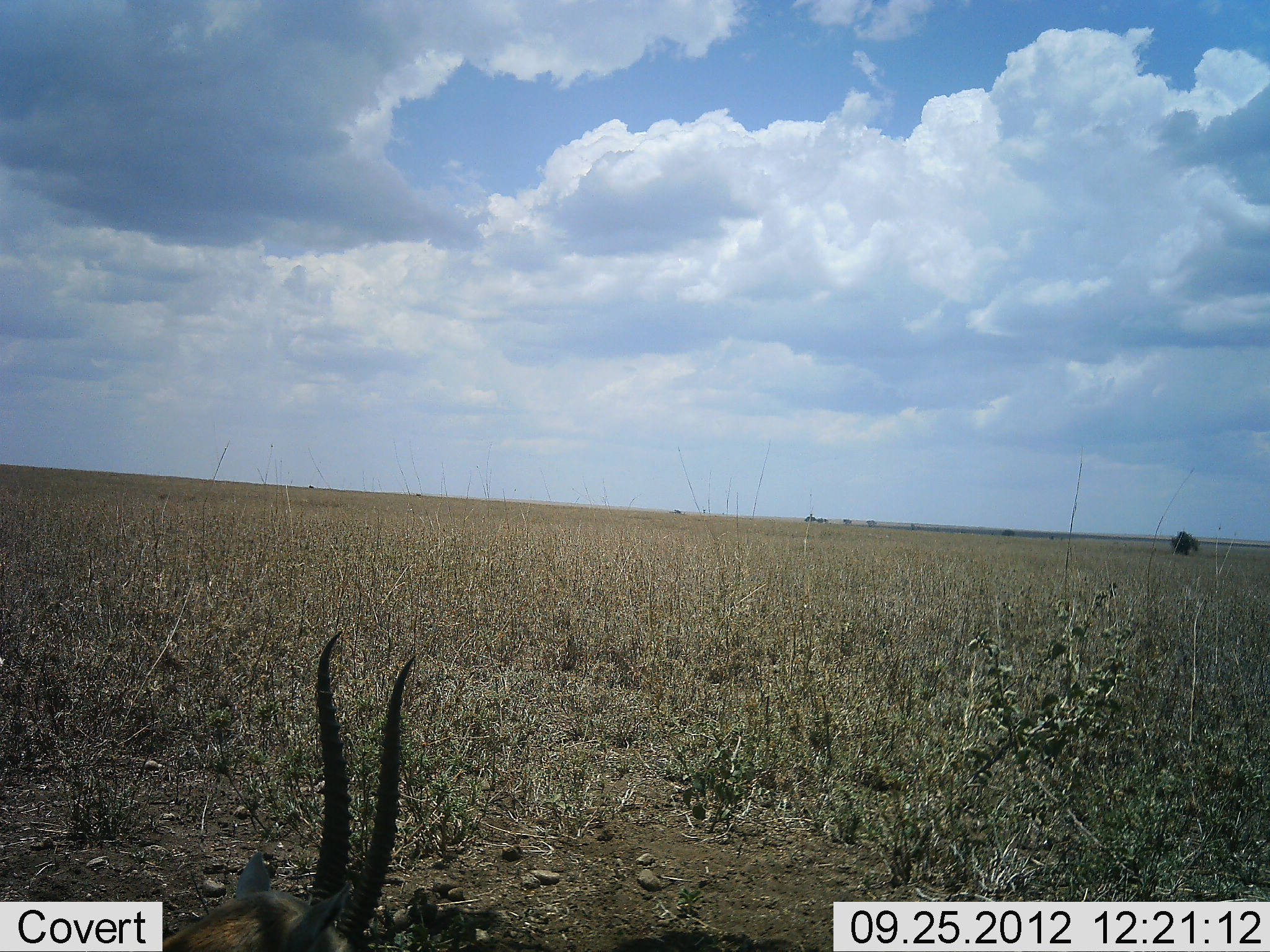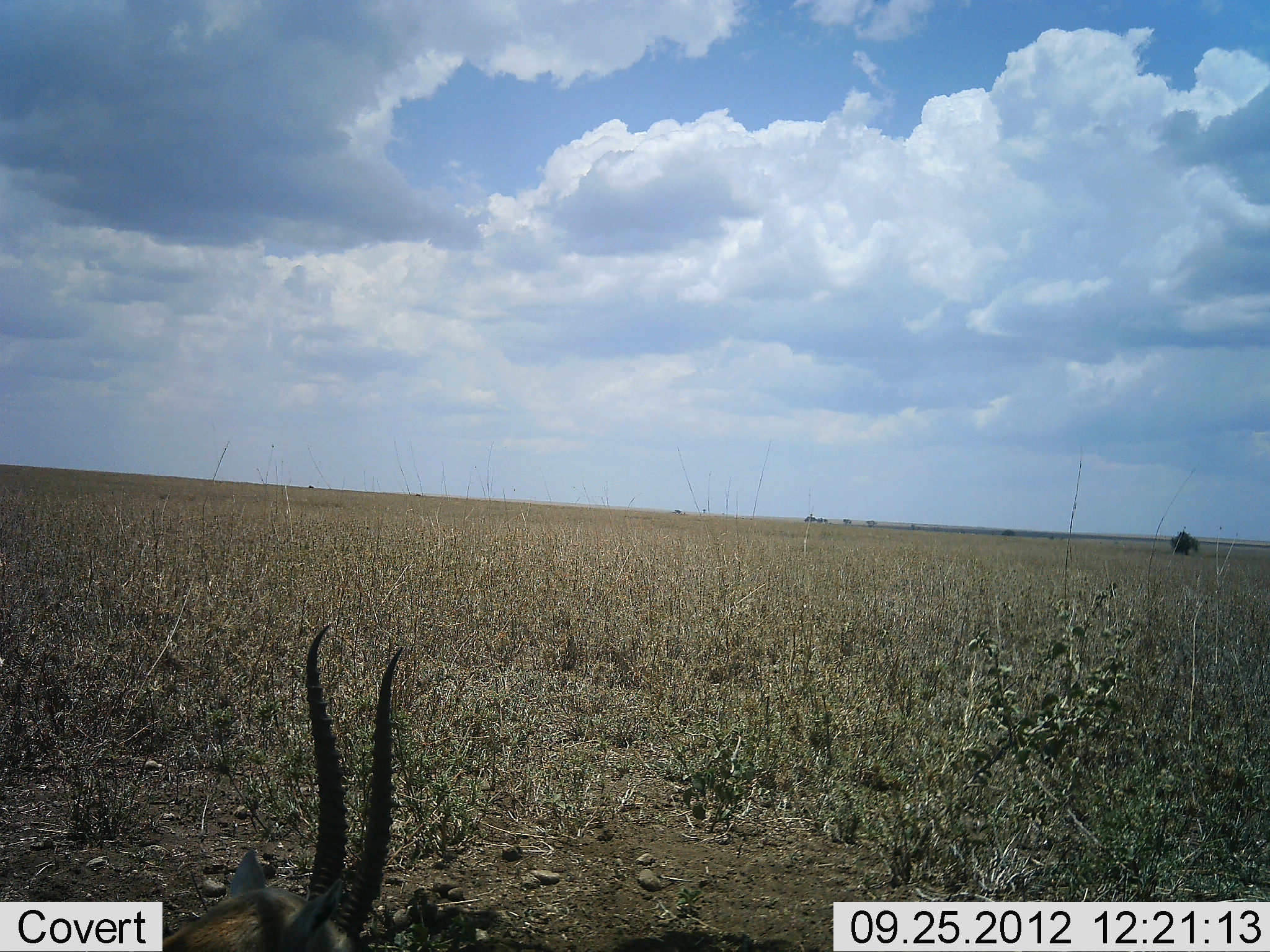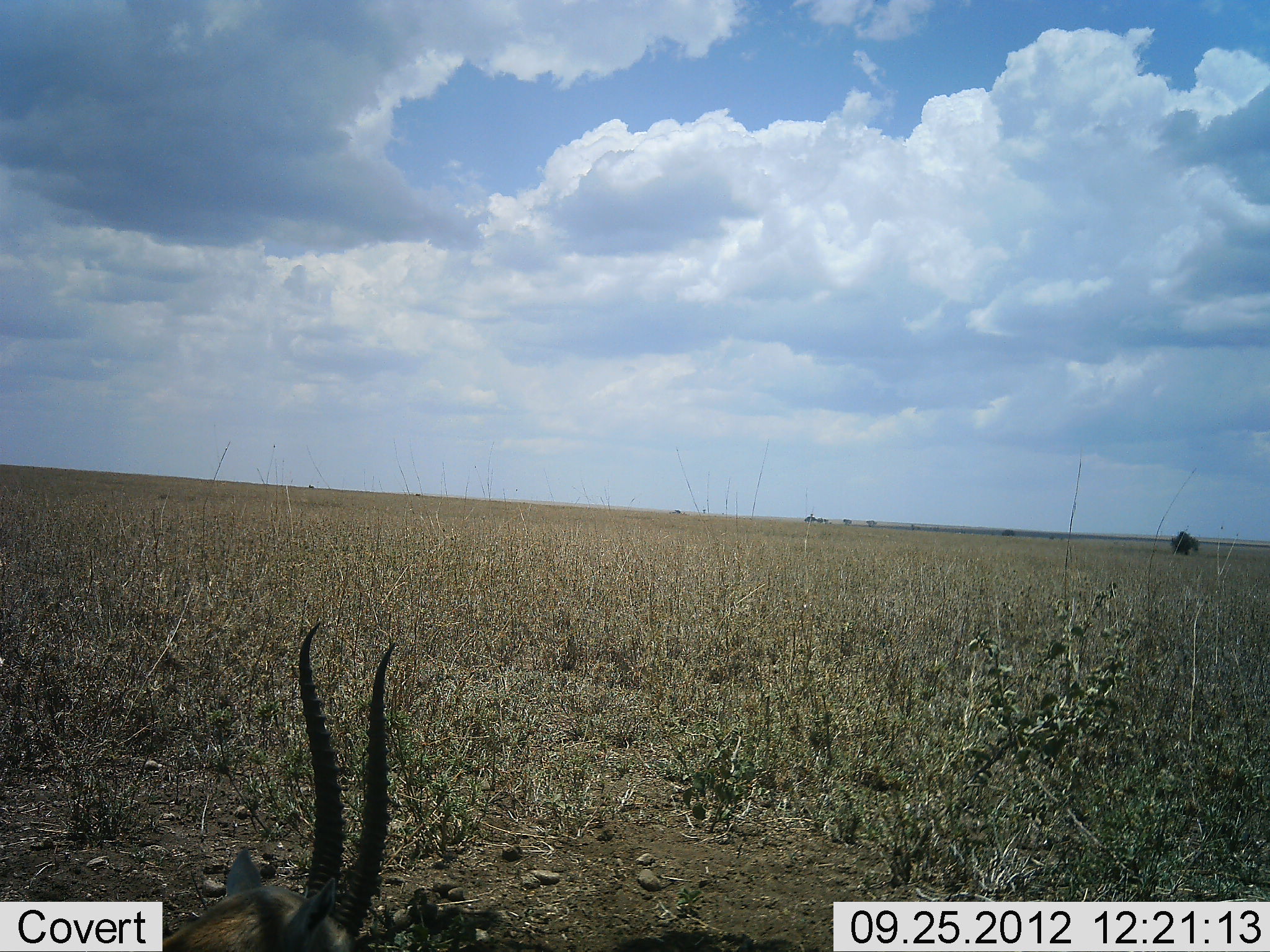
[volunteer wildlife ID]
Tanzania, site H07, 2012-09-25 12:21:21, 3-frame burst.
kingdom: Animalia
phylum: Chordata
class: Mammalia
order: Artiodactyla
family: Bovidae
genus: Eudorcas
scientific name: Eudorcas thomsonii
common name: thomson's gazelle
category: gazellethomsons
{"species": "gazellethomsons (thomson's gazelle) (Eudorcas thomsonii)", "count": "1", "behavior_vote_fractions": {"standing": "10%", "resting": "70%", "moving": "0%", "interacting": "0%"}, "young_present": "0%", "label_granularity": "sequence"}